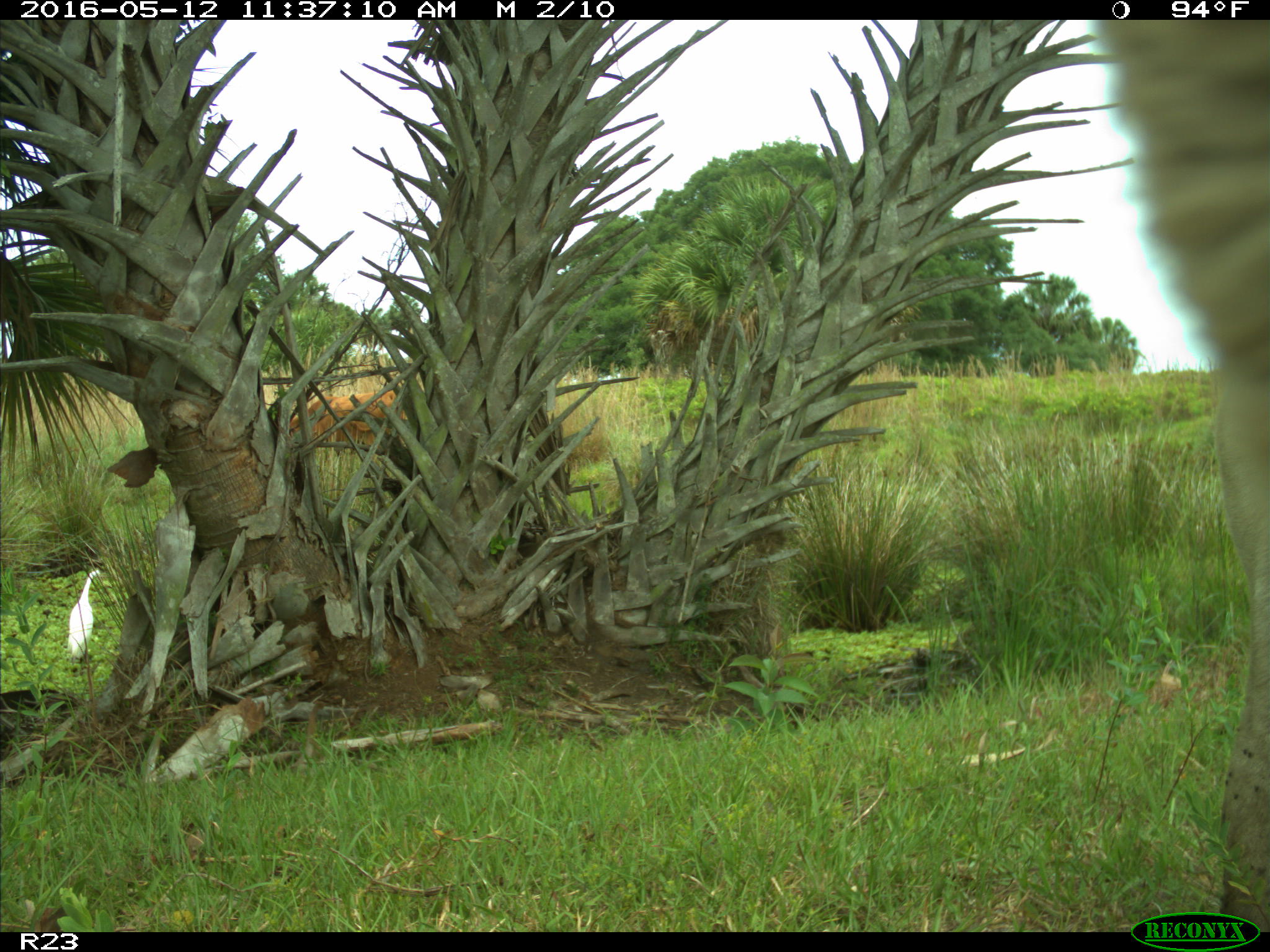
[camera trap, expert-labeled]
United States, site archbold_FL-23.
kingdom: Animalia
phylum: Chordata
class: Mammalia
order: Artiodactyla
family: Bovidae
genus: Bos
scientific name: Bos taurus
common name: domestic cow